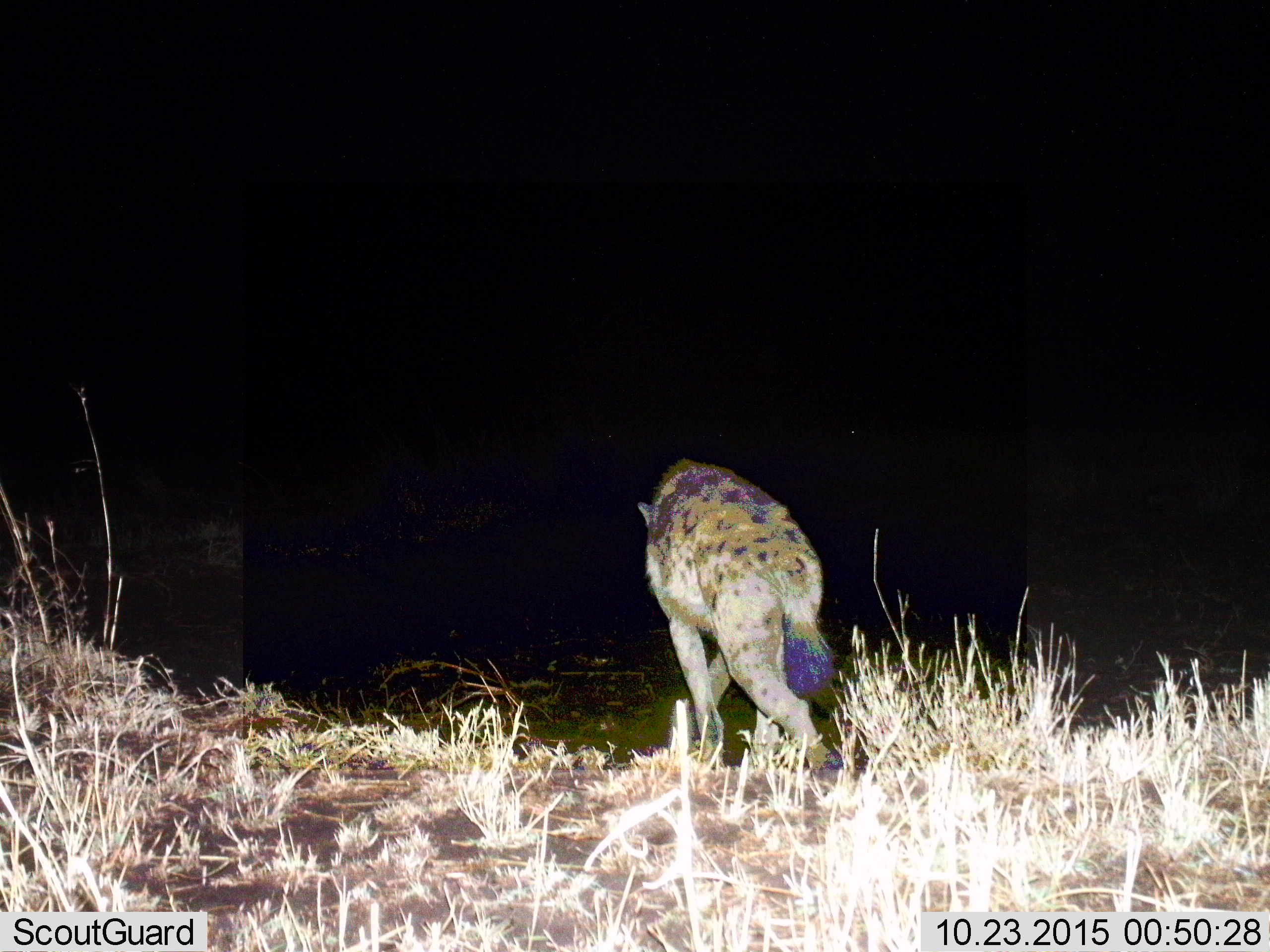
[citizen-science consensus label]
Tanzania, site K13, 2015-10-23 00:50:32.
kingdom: Animalia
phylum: Chordata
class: Mammalia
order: Carnivora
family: Hyaenidae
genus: Crocuta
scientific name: Crocuta crocuta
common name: spotted hyena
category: hyenaspotted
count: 1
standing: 33%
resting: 0%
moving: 78%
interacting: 0%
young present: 0%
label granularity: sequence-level